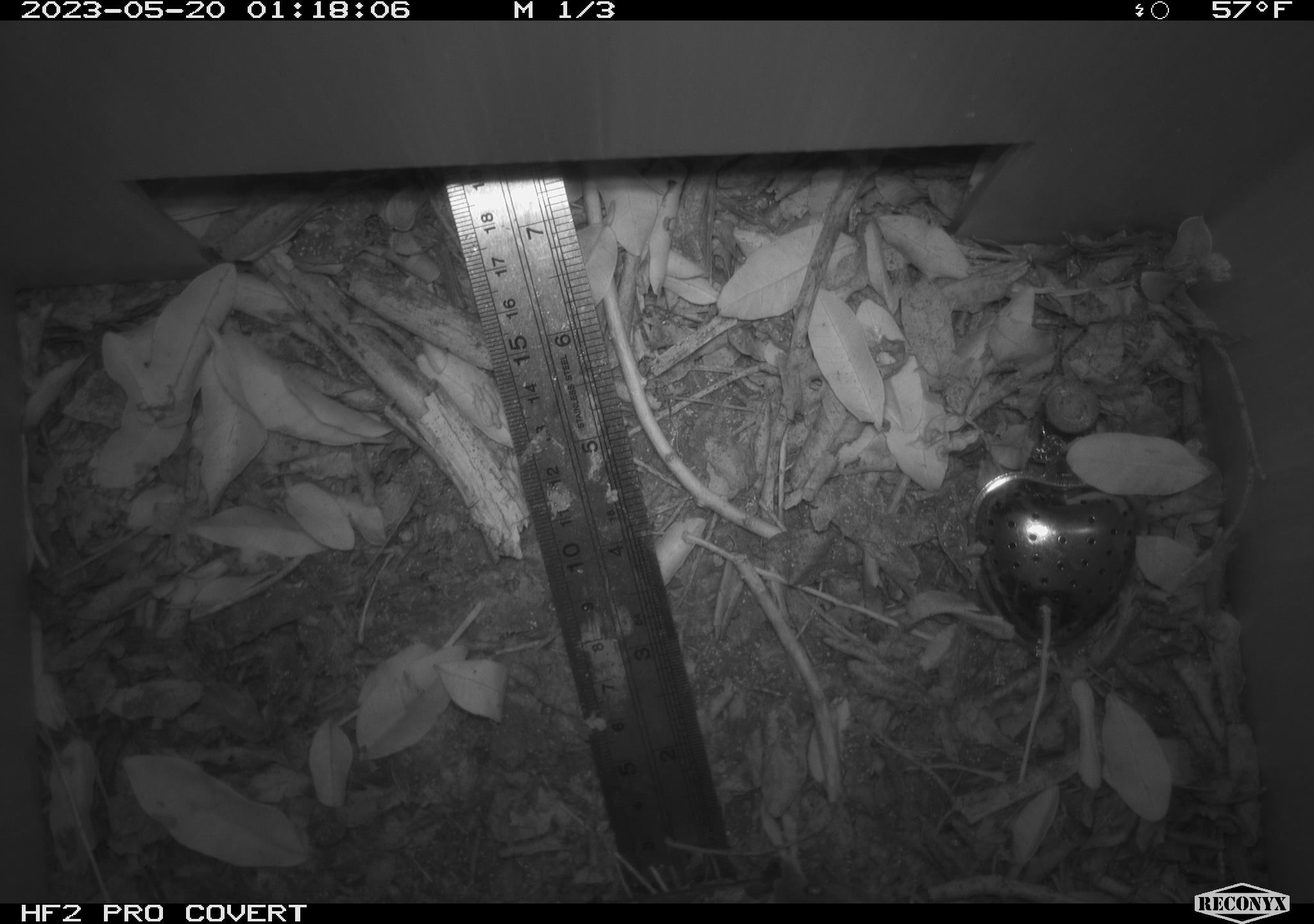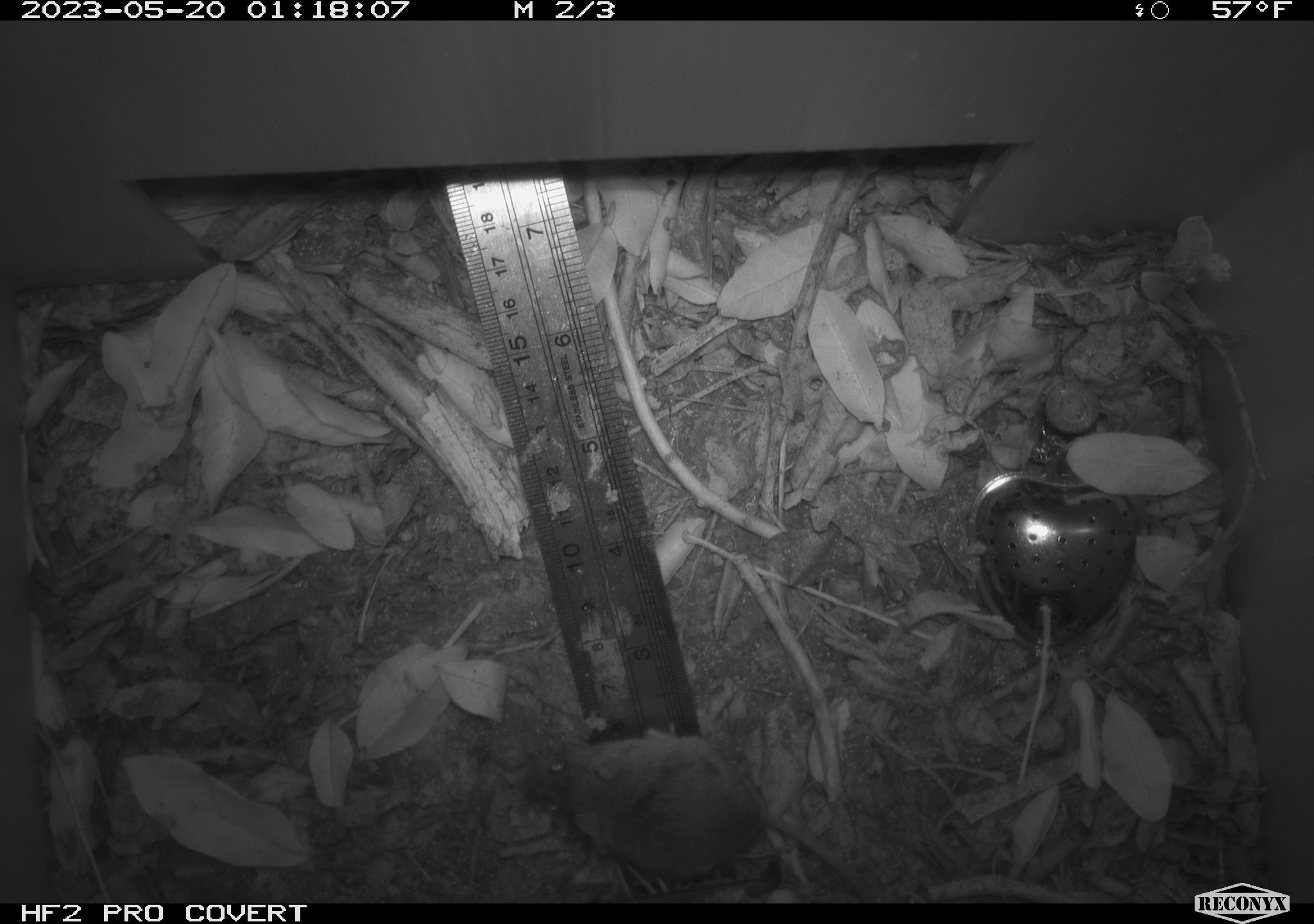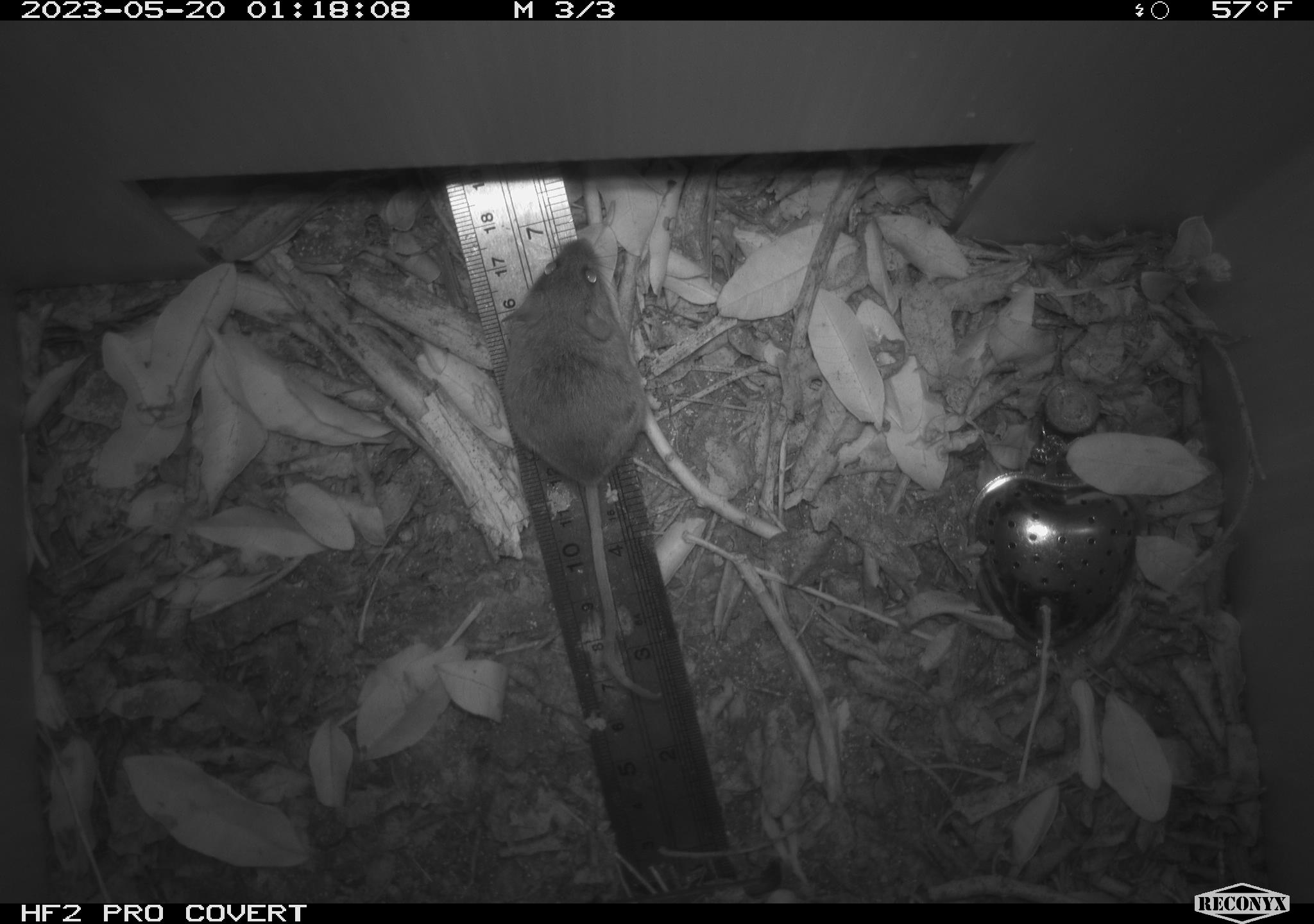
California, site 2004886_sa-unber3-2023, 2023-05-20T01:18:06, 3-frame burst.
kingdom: Animalia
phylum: Chordata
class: Mammalia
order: Rodentia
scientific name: Rodentia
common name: mouse species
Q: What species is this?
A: Mouse species (Rodentia).